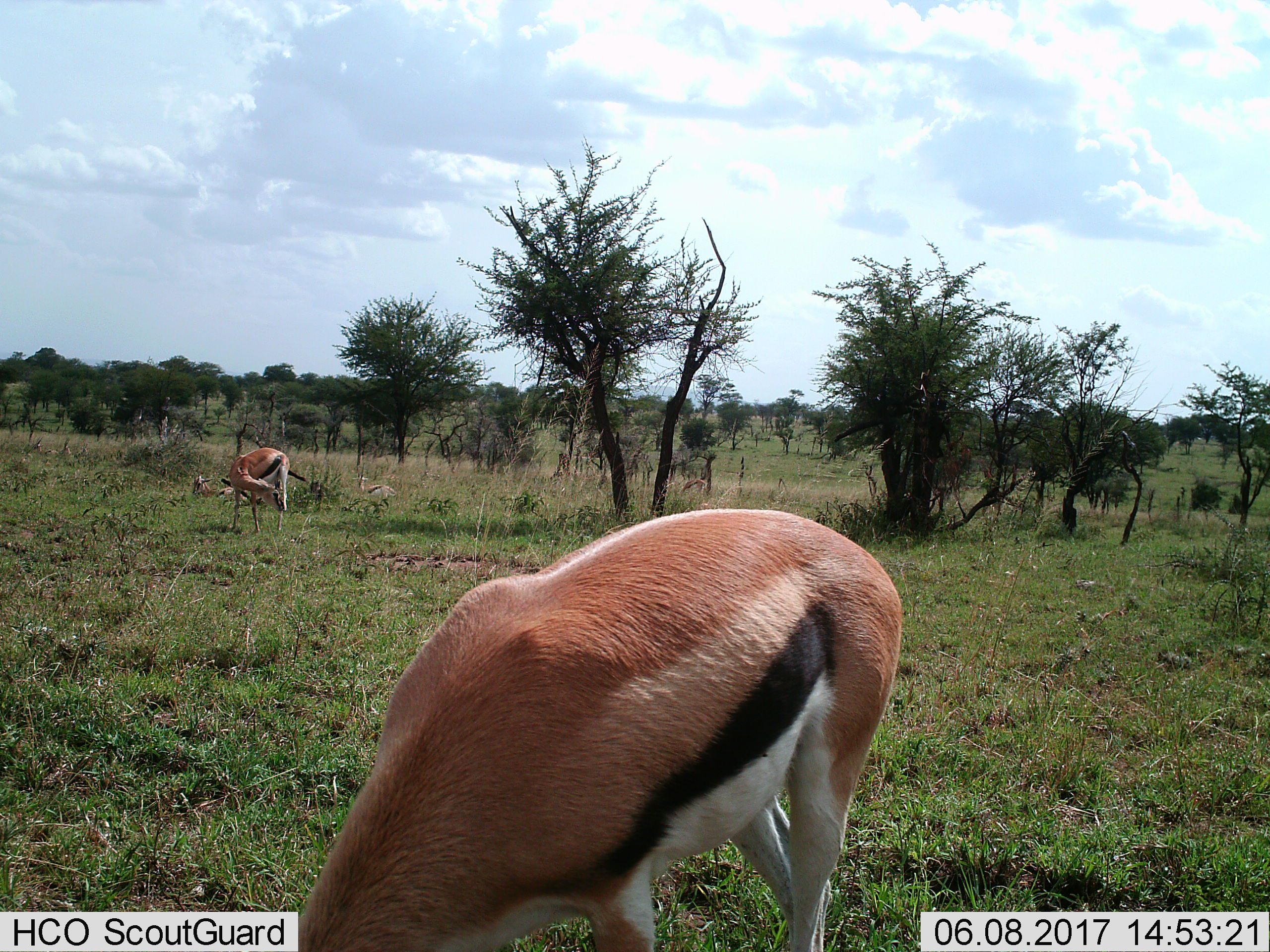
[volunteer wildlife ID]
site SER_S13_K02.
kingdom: Animalia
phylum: Chordata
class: Mammalia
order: Artiodactyla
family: Bovidae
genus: Eudorcas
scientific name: Eudorcas thomsonii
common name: thomson's gazelle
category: gazellethomsons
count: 4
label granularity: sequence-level